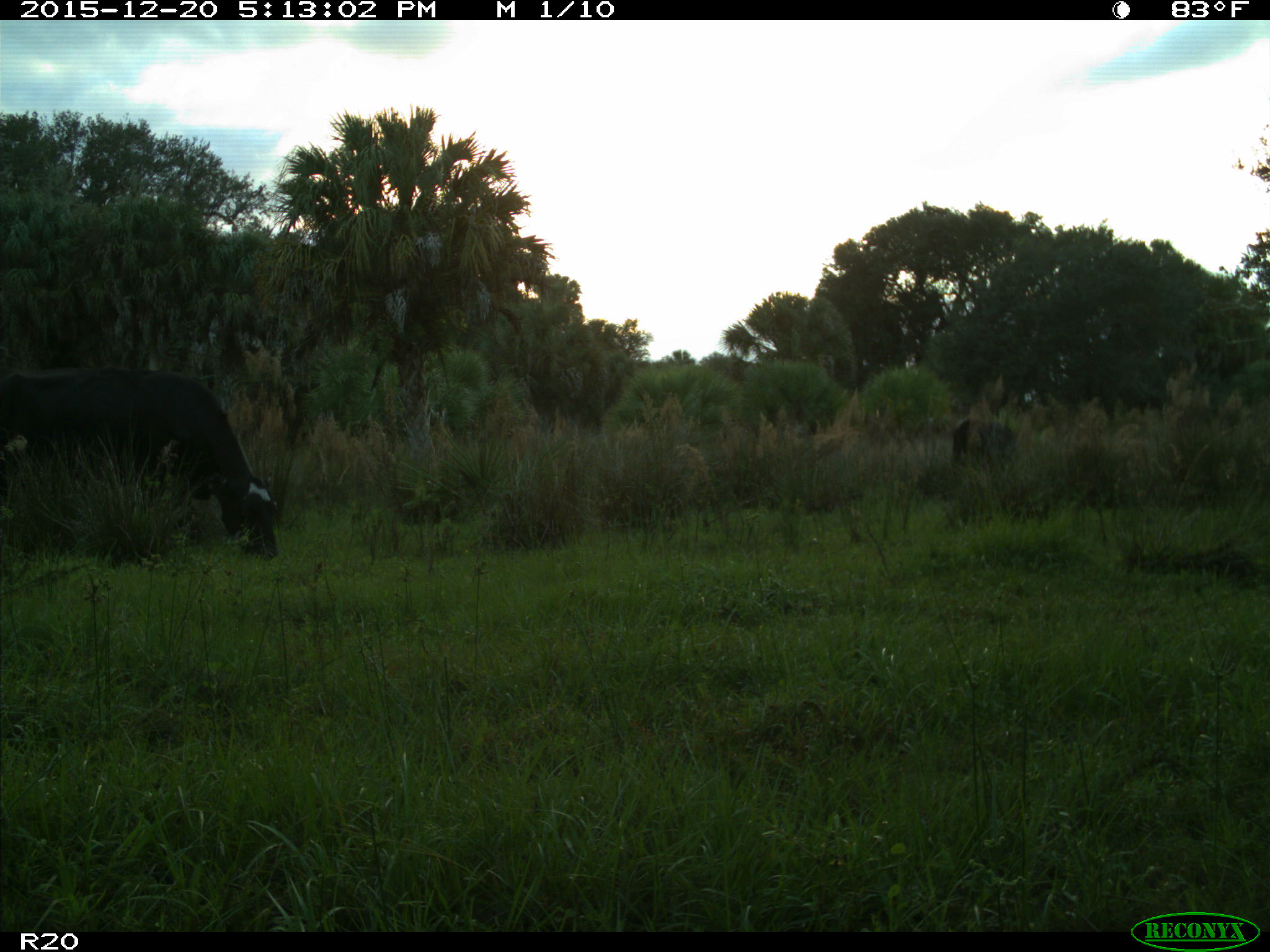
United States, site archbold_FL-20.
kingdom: Animalia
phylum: Chordata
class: Mammalia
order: Artiodactyla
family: Bovidae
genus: Bos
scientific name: Bos taurus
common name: domestic cow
Bos taurus (domestic cow).